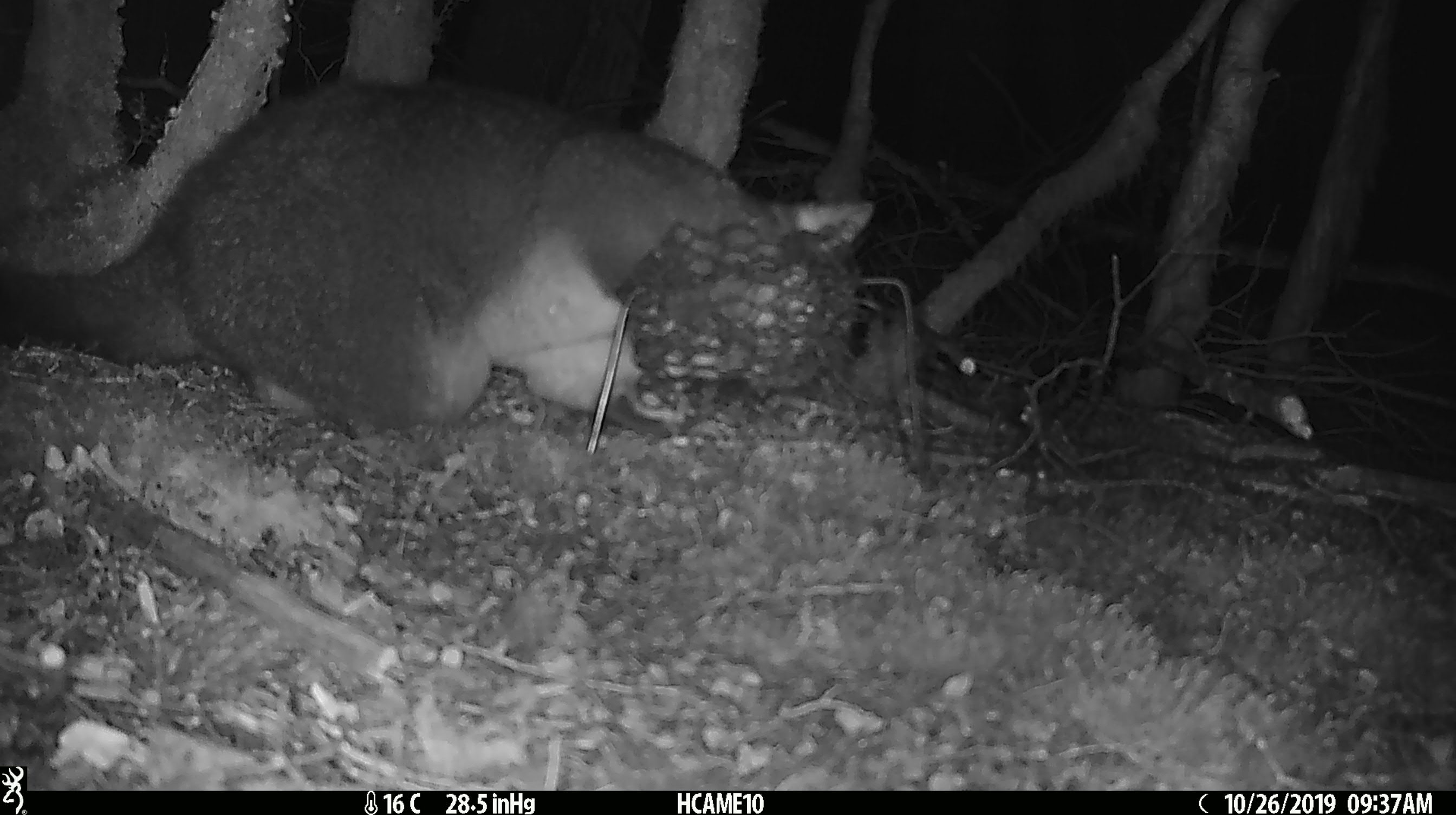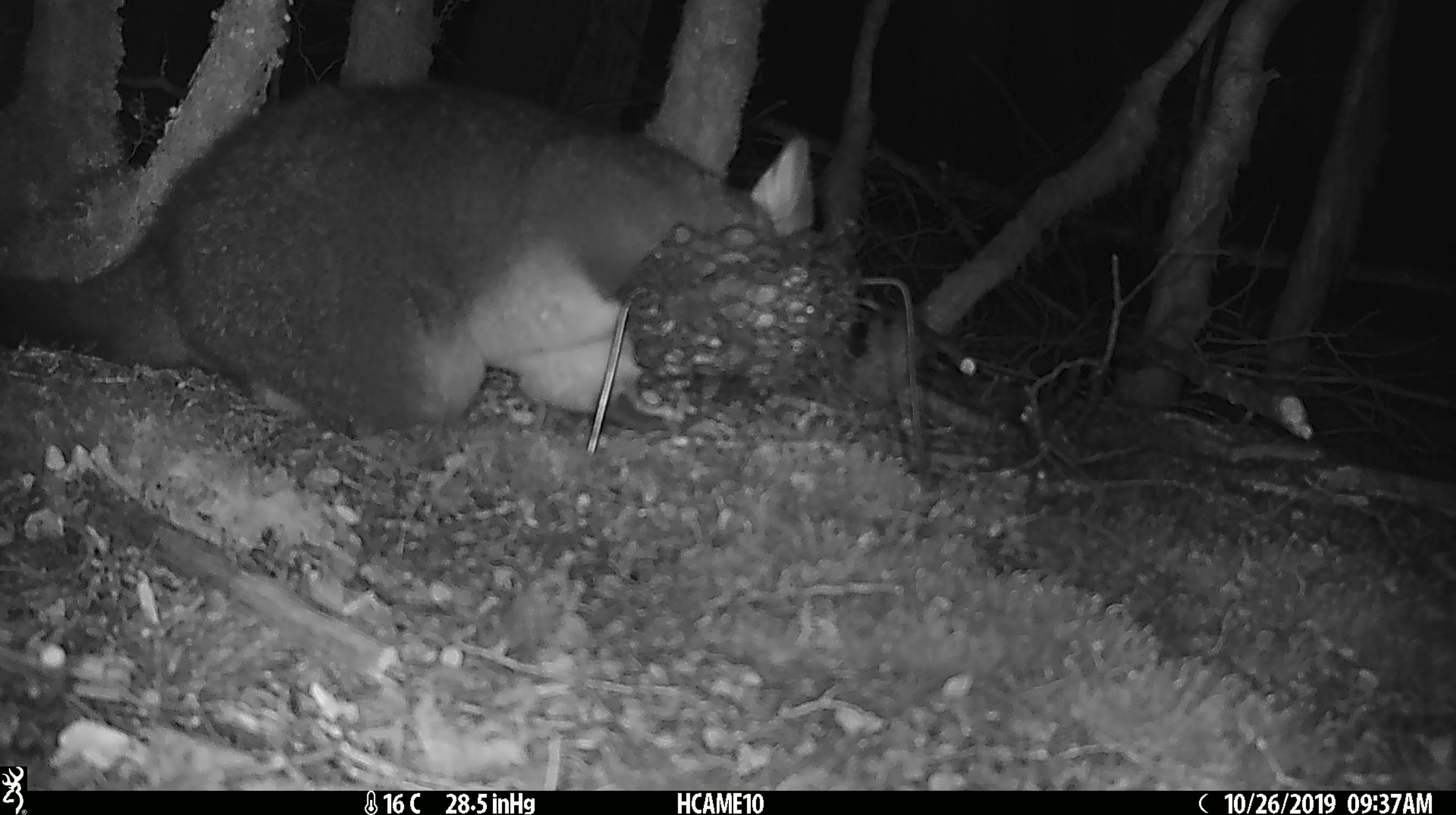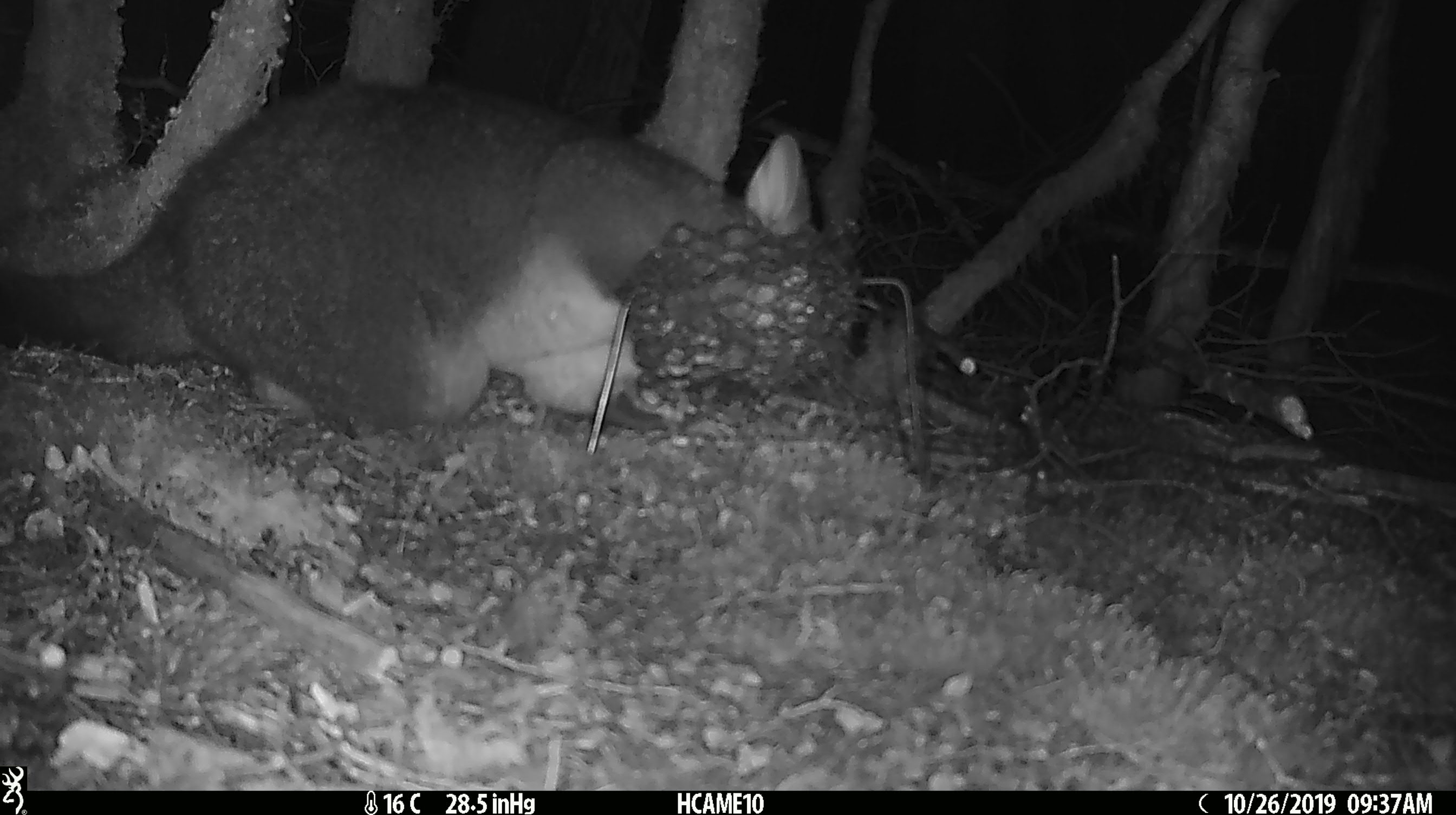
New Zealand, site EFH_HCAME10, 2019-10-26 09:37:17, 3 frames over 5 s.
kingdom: Animalia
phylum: Chordata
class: Mammalia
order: Diprotodontia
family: Phalangeridae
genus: Trichosurus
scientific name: Trichosurus vulpecula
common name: common brushtail possum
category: possum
Possum (common brushtail possum) (Trichosurus vulpecula).